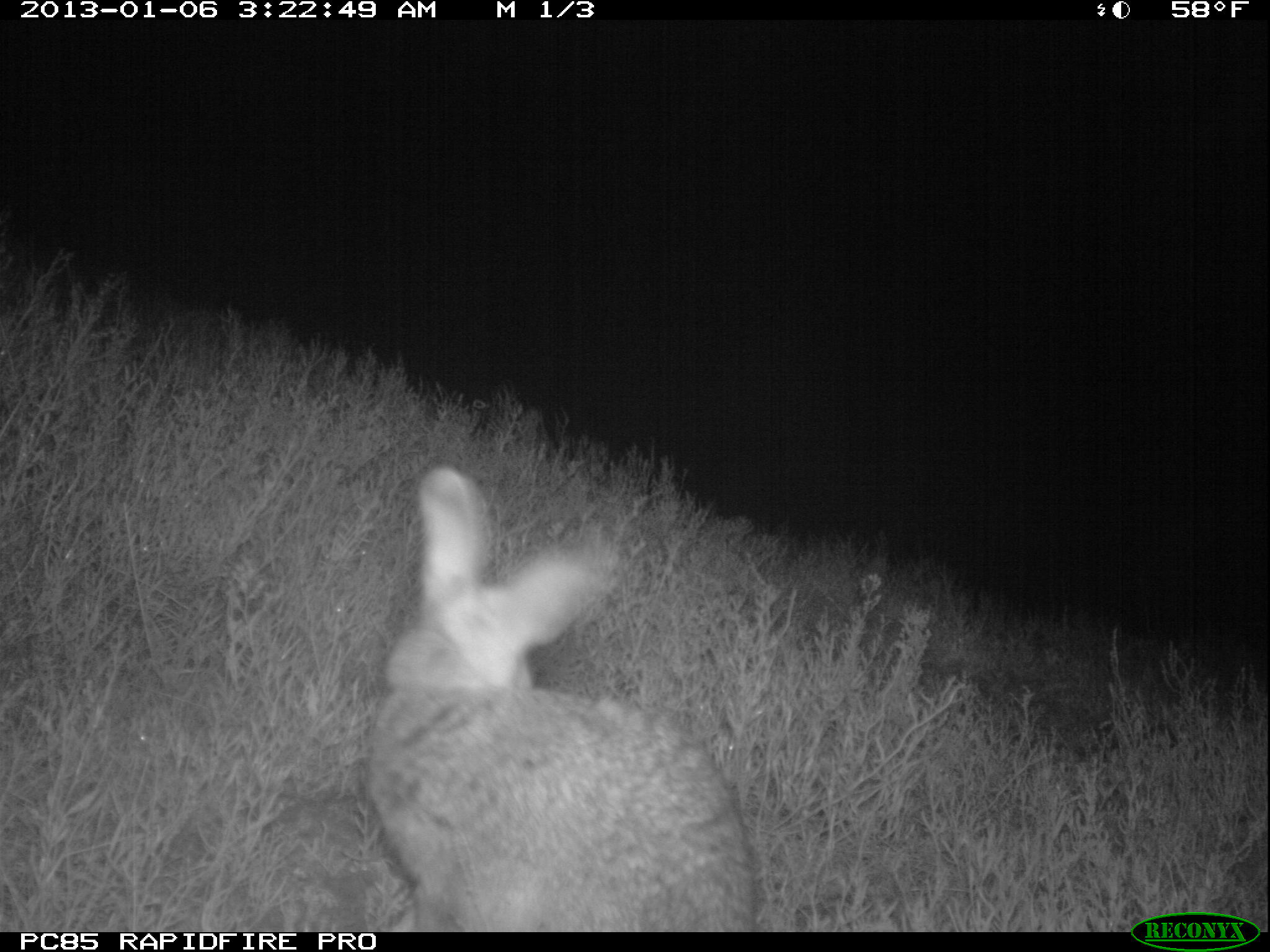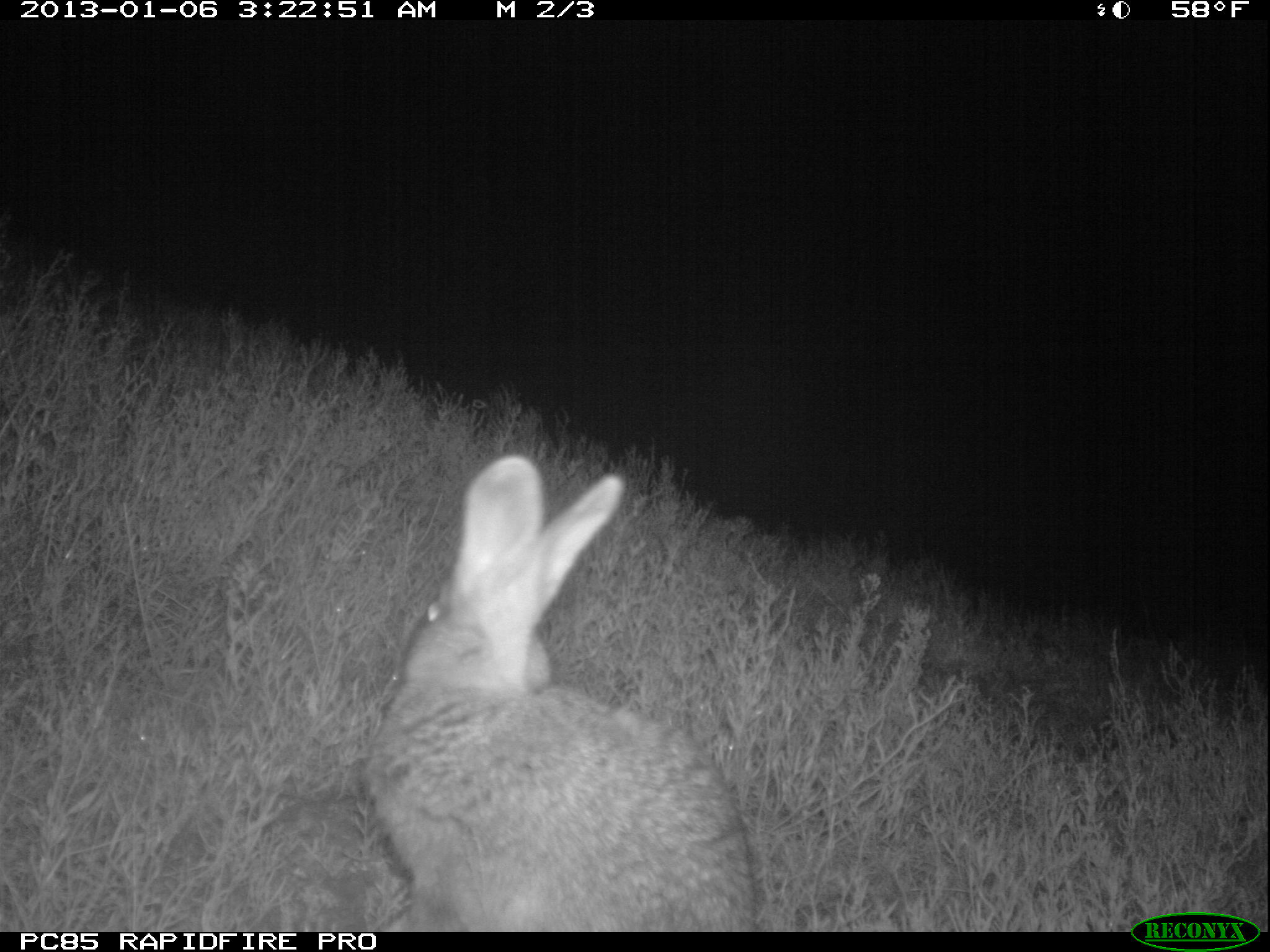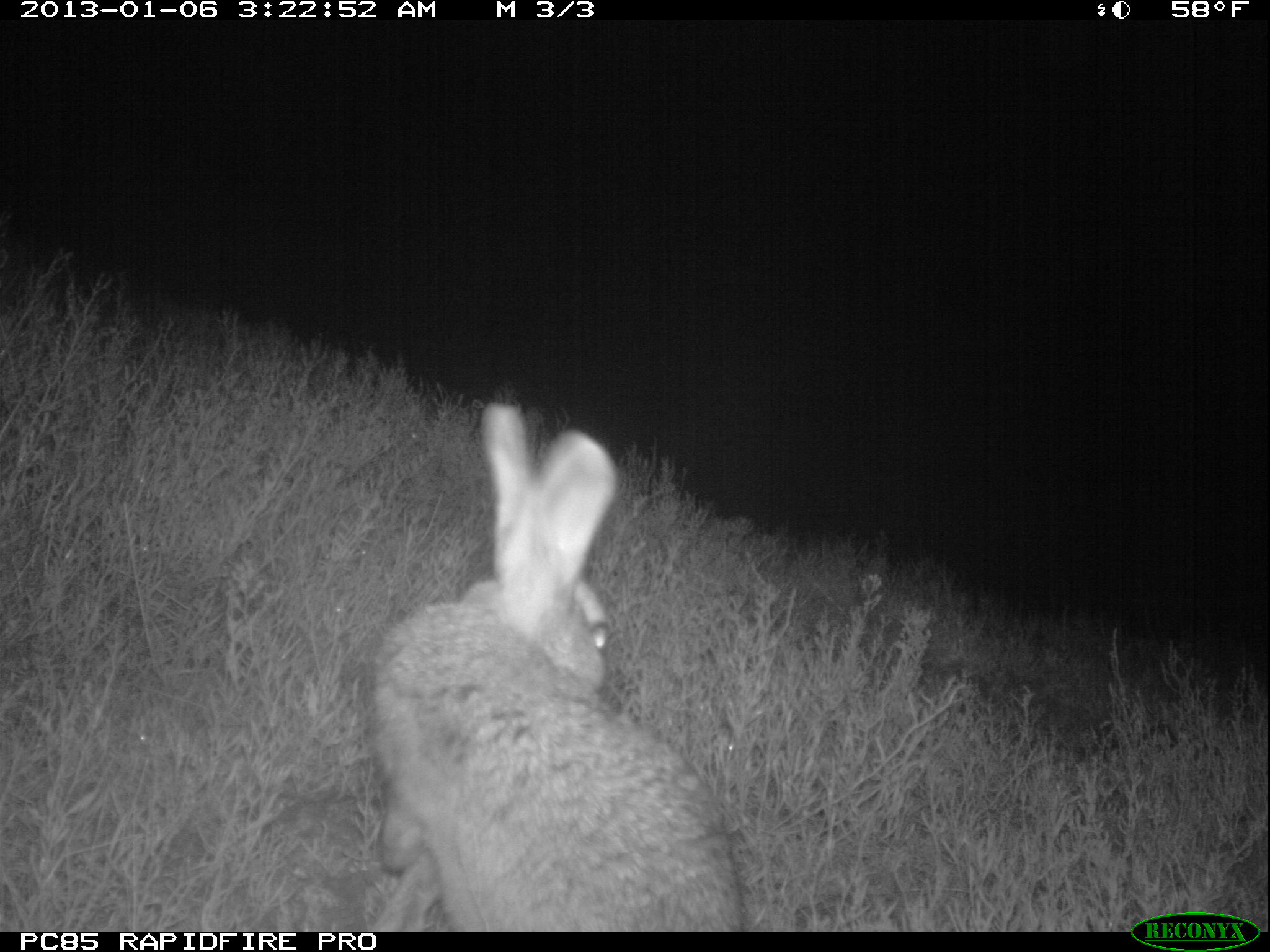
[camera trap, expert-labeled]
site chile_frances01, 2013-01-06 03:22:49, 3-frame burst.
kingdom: Animalia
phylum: Chordata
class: Mammalia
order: Lagomorpha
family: Leporidae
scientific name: Leporidae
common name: rabbits and hares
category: rabbit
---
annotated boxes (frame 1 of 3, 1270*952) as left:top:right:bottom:
rabbit: 360:462:759:929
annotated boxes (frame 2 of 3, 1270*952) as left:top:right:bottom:
rabbit: 358:457:755:932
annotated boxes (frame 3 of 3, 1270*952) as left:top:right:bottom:
rabbit: 356:405:750:933